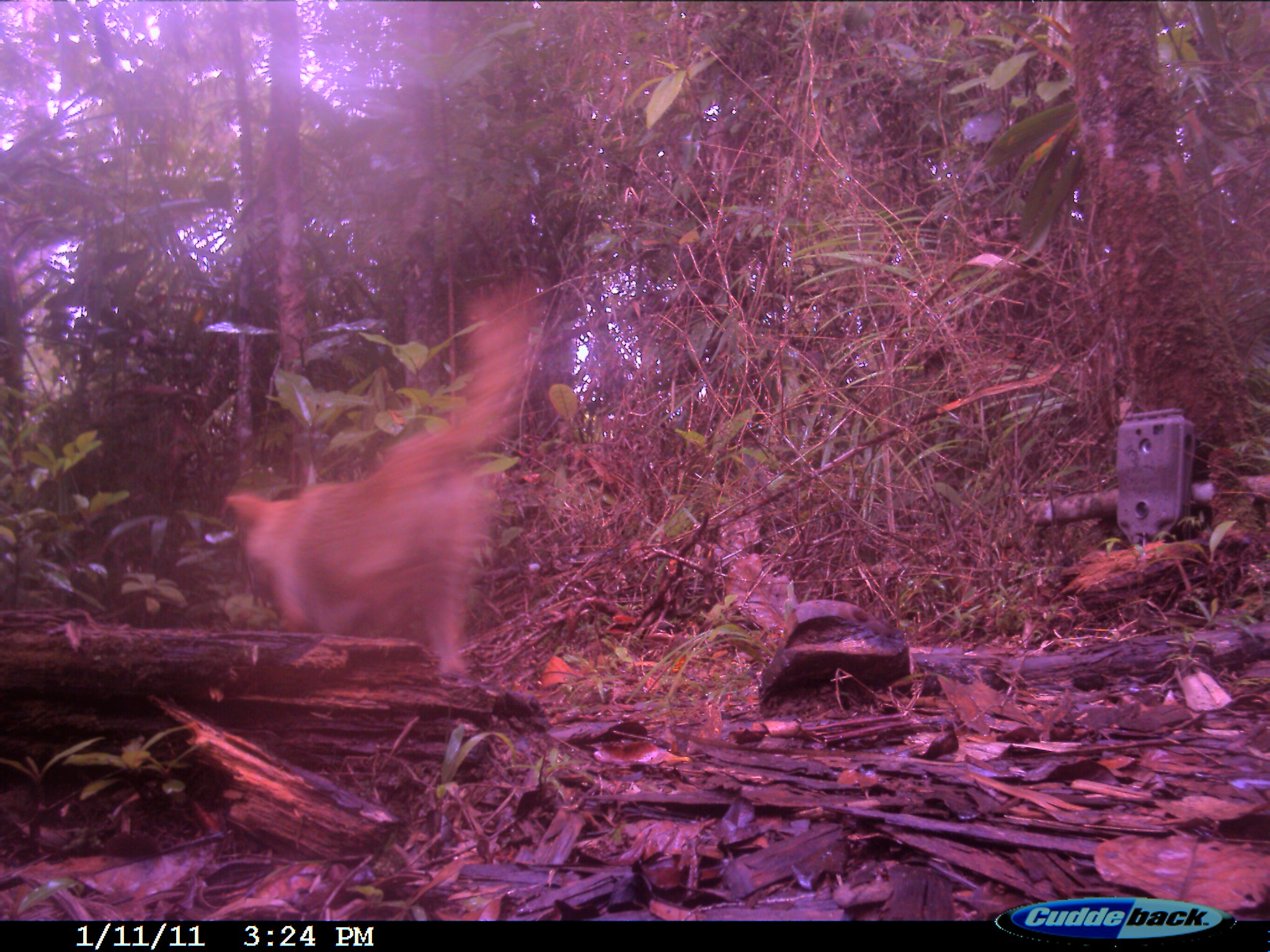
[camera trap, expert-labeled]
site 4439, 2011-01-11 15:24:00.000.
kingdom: Animalia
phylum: Chordata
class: Mammalia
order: Carnivora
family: Canidae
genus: Canis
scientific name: Canis familiaris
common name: domestic dog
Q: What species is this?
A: Canis familiaris (domestic dog).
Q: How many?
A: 1.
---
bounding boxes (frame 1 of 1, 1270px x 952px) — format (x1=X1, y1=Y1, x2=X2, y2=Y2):
canis familiaris: (x1=222, y1=286, x2=541, y2=687)